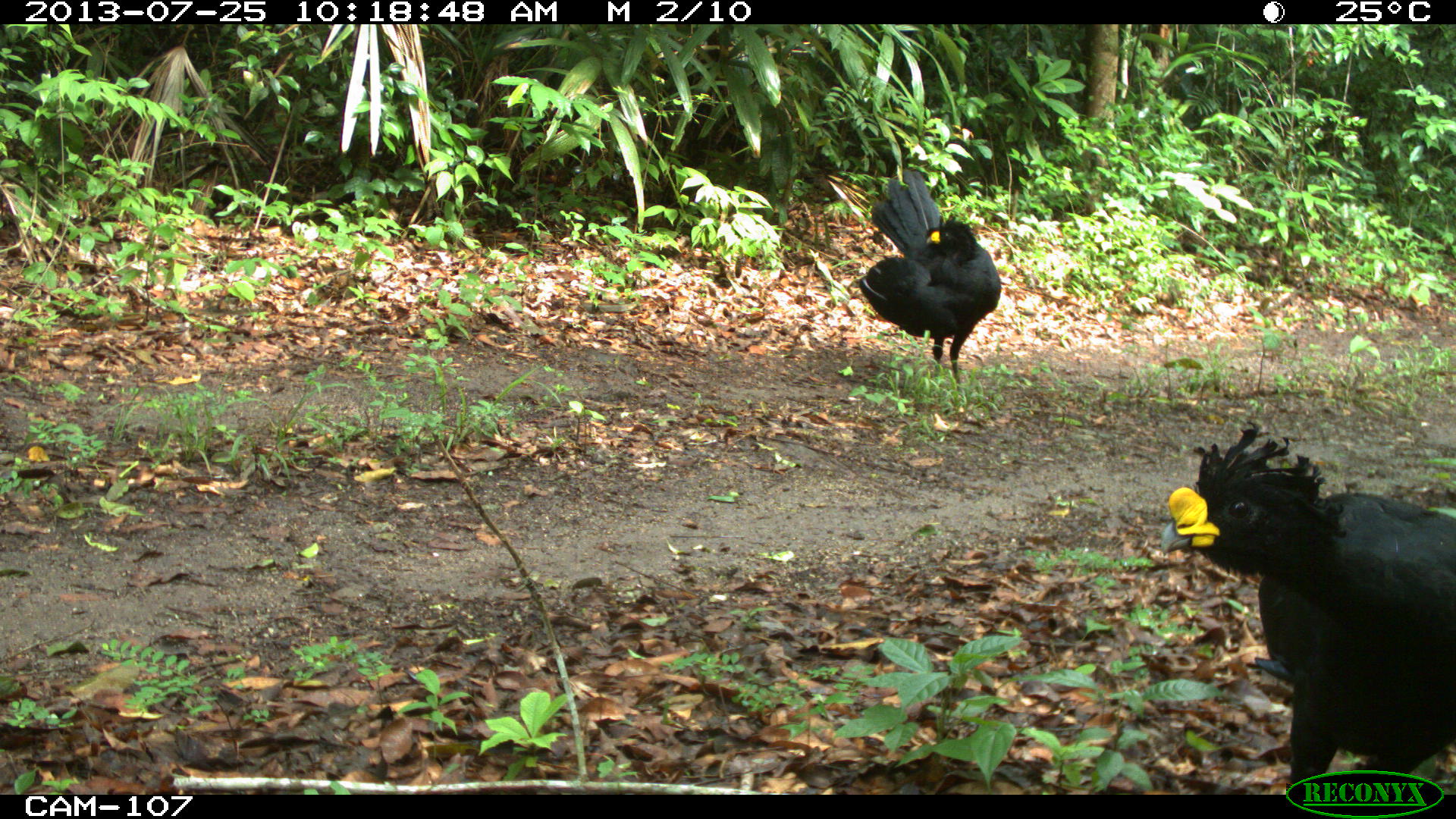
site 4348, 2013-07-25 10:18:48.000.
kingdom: Animalia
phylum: Chordata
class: Aves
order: Galliformes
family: Cracidae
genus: Crax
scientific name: Crax rubra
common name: great curassow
Crax rubra (great curassow), count 2.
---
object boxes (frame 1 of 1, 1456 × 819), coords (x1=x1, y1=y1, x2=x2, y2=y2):
crax rubra: (x1=1158, y1=419, x2=1456, y2=792); (x1=857, y1=168, x2=1001, y2=391)